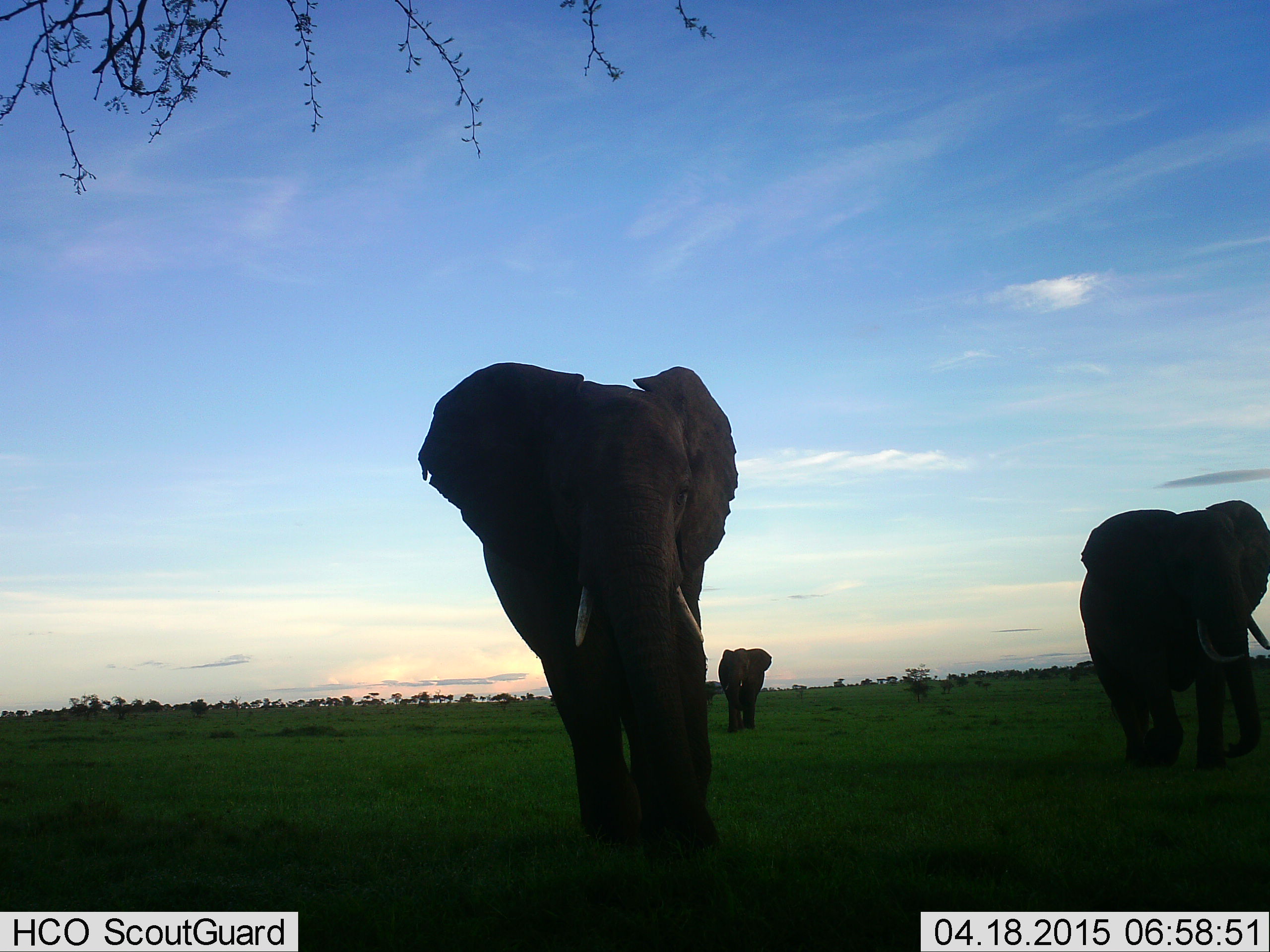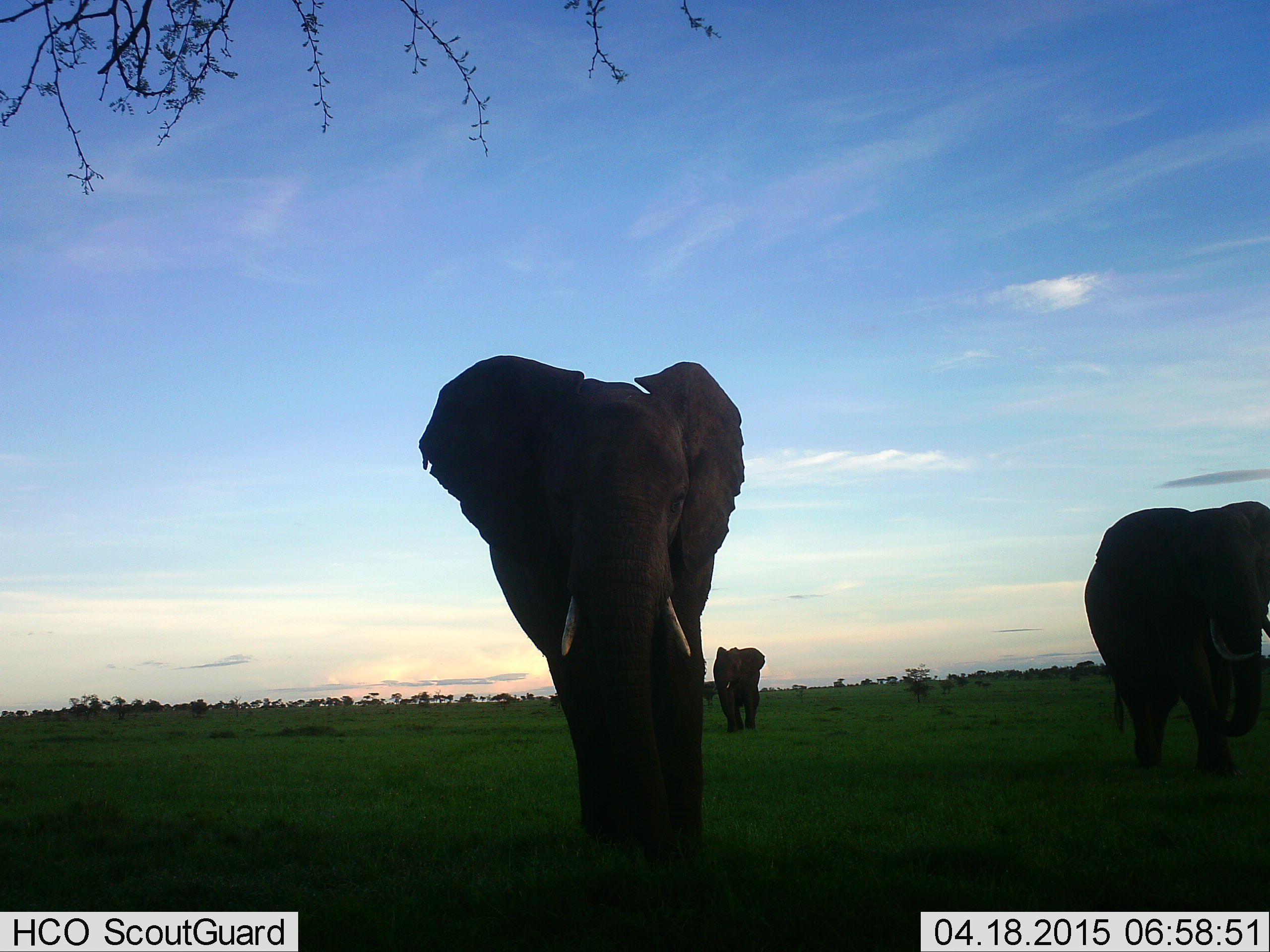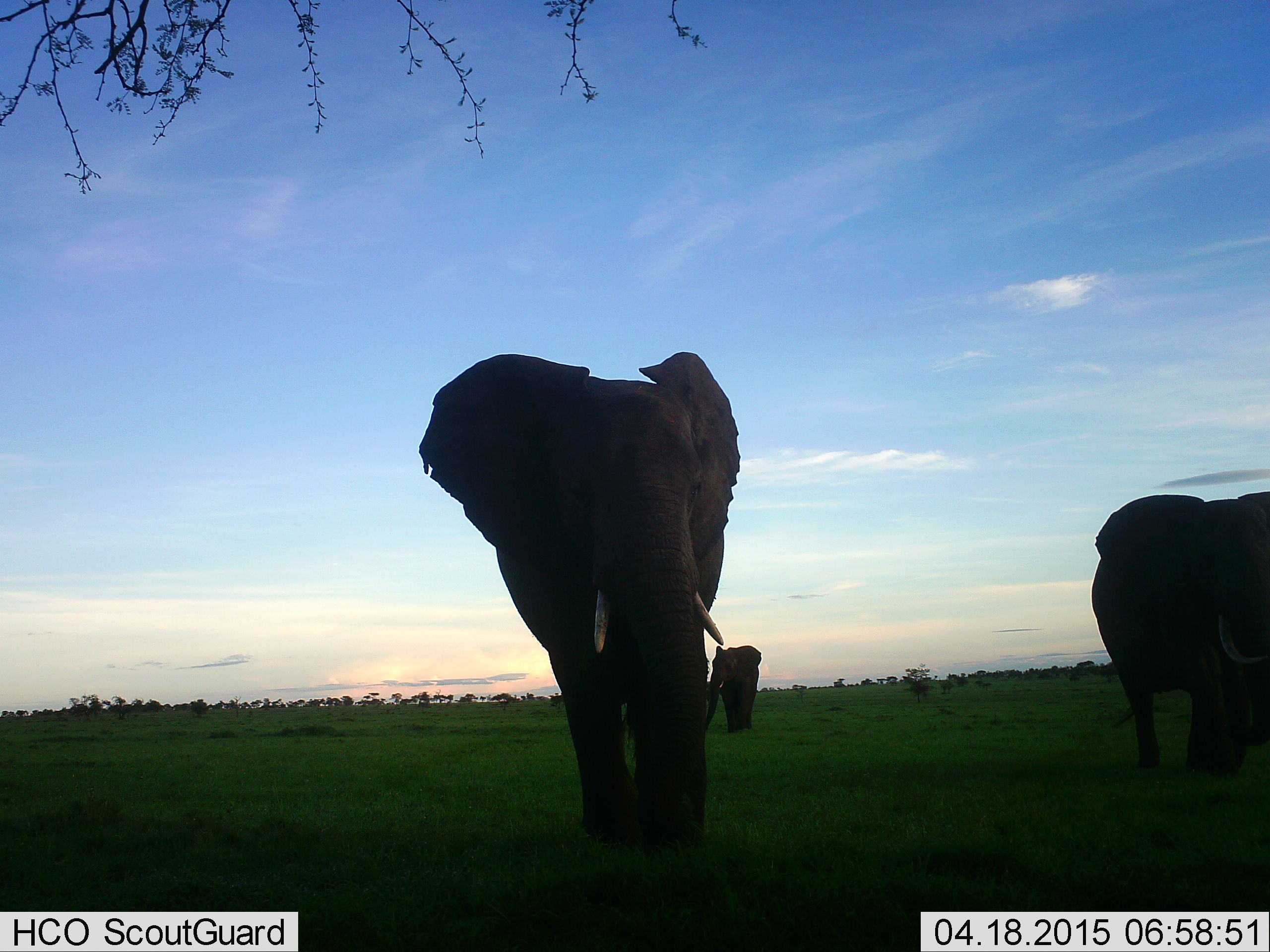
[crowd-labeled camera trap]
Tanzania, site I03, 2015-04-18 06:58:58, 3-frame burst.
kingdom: Animalia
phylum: Chordata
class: Mammalia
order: Proboscidea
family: Elephantidae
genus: Loxodonta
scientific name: Loxodonta africana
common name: african bush elephant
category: elephant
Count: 3.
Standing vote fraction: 20%.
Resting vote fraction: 0%.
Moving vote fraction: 90%.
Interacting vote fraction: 0%.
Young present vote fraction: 0%.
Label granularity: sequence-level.